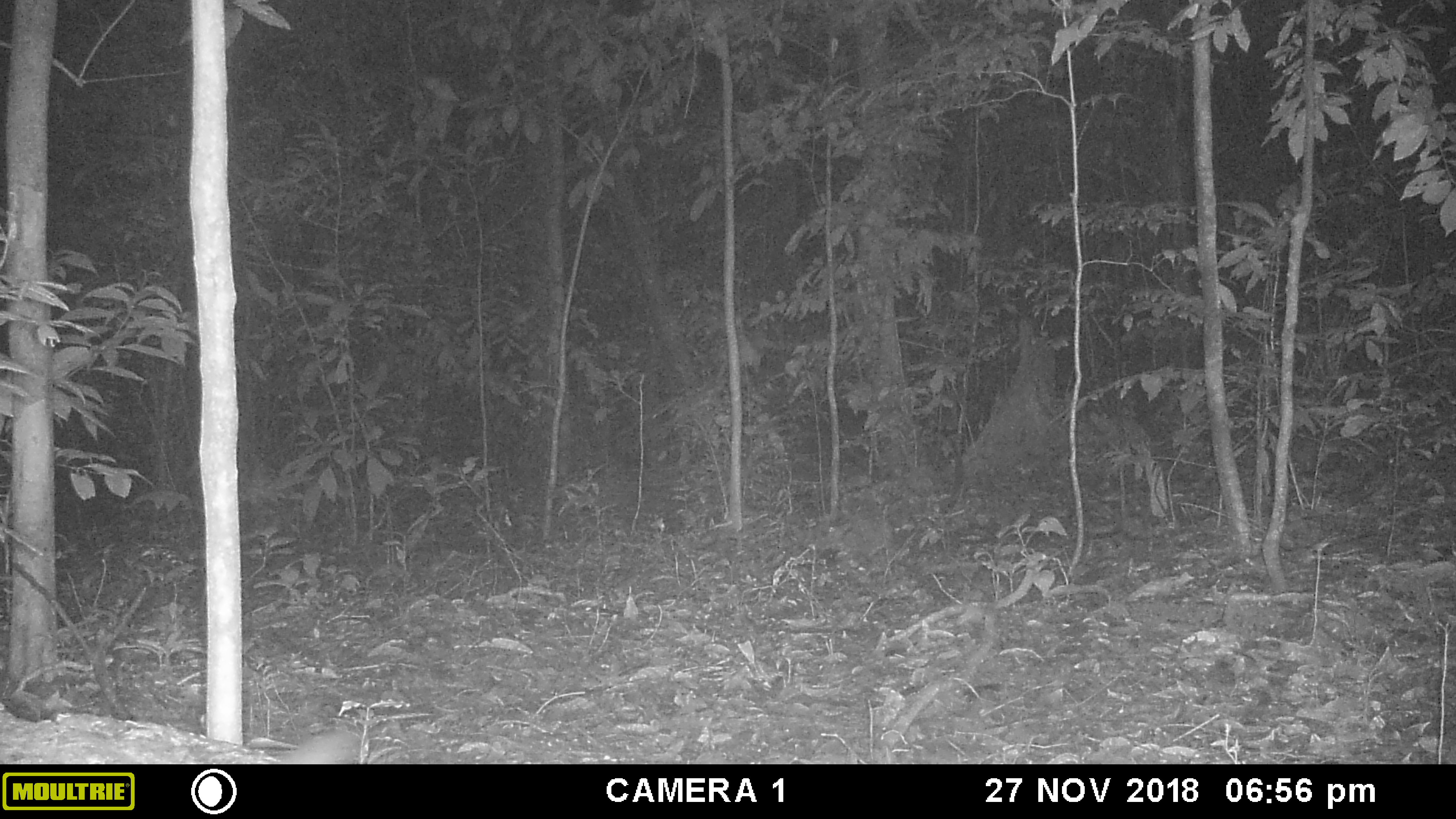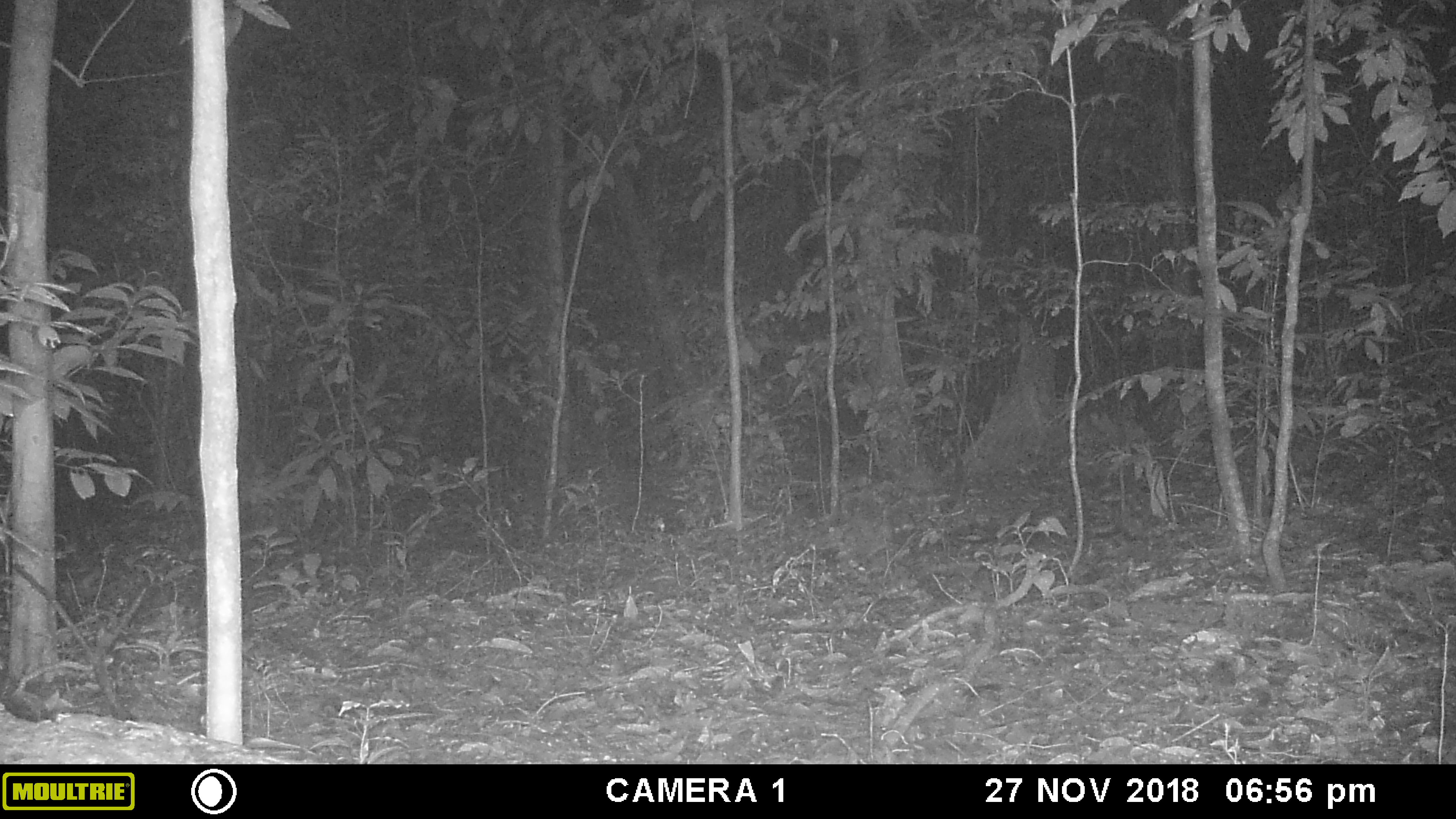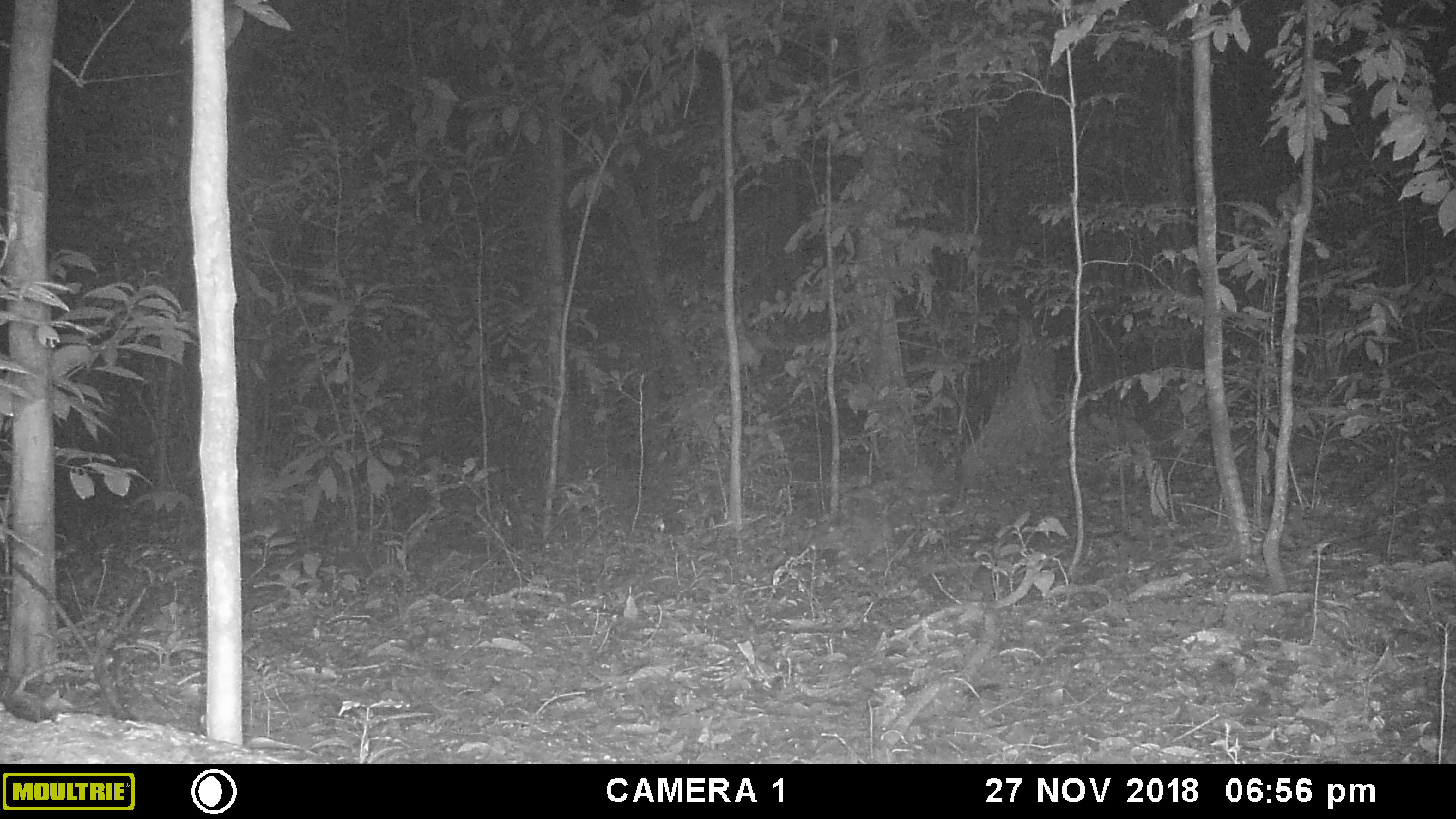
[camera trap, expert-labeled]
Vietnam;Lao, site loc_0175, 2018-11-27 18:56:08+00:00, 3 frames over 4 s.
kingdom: Animalia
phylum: Chordata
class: Mammalia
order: Carnivora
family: Viverridae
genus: Paradoxurus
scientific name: Paradoxurus hermaphroditus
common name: common palm civet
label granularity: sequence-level